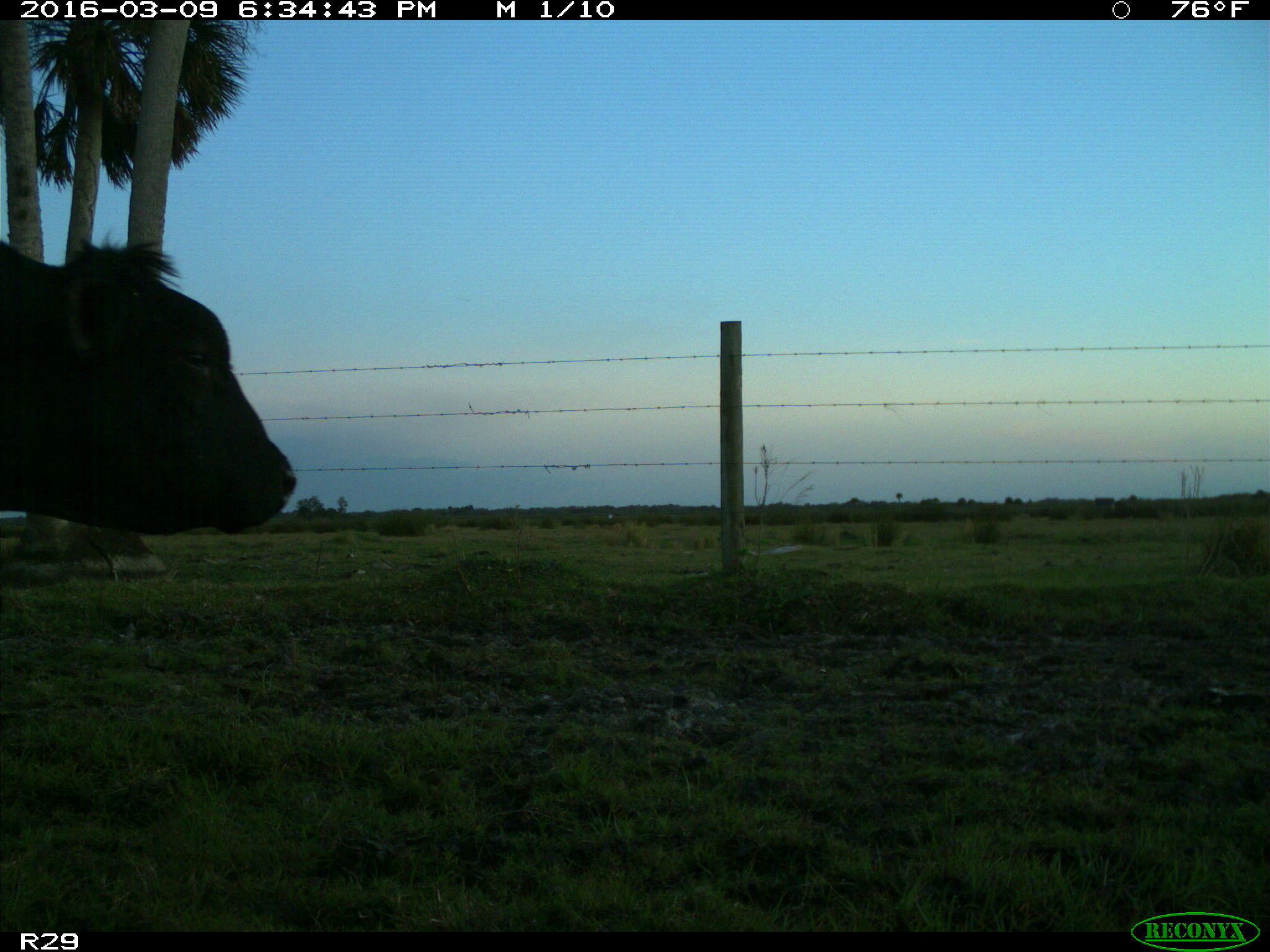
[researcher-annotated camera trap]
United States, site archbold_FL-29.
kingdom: Animalia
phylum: Chordata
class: Mammalia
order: Artiodactyla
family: Bovidae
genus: Bos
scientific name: Bos taurus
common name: domestic cow